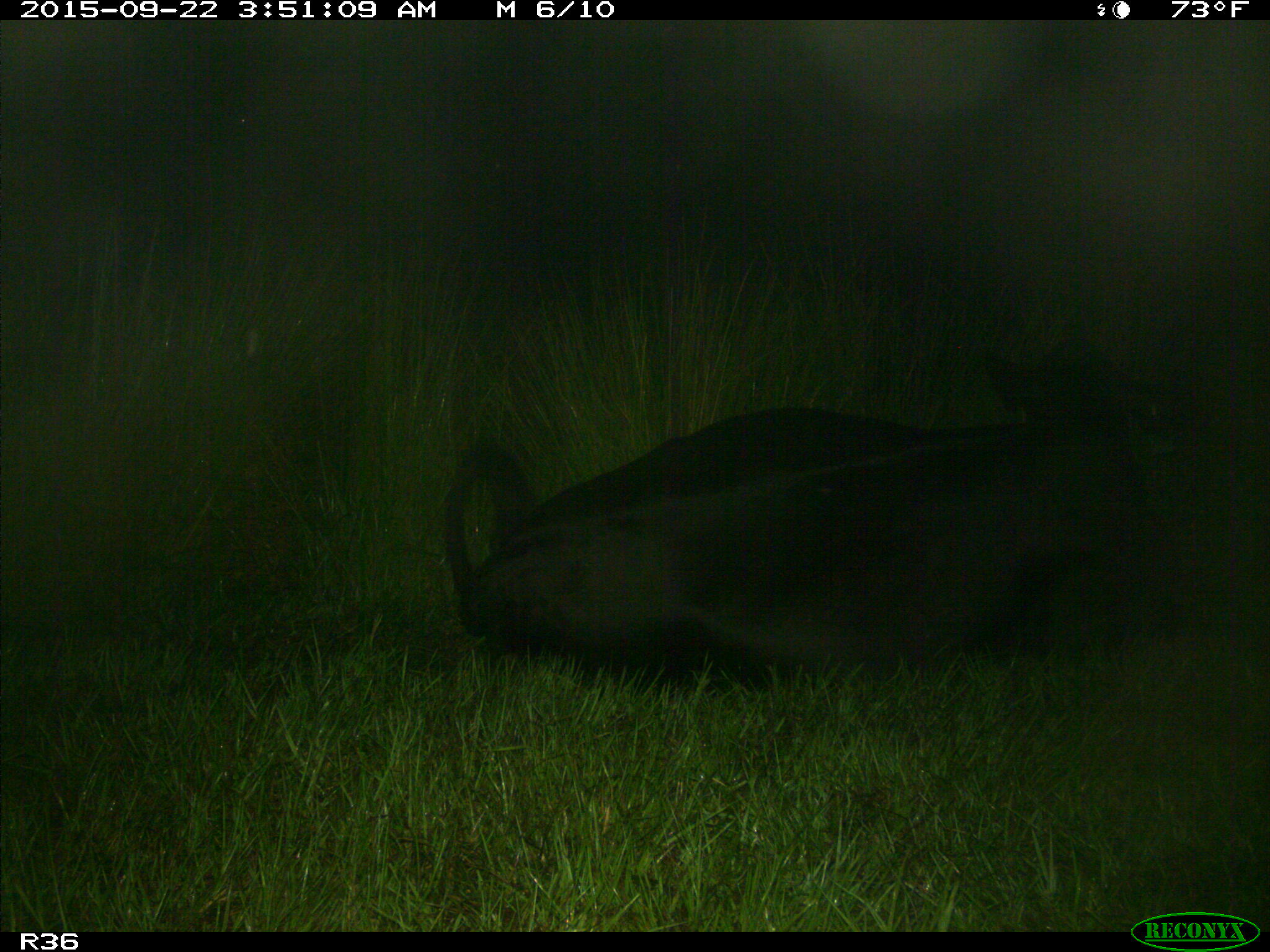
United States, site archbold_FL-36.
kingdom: Animalia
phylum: Chordata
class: Mammalia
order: Artiodactyla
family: Bovidae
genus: Bos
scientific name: Bos taurus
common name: domestic cow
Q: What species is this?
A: Bos taurus (domestic cow).